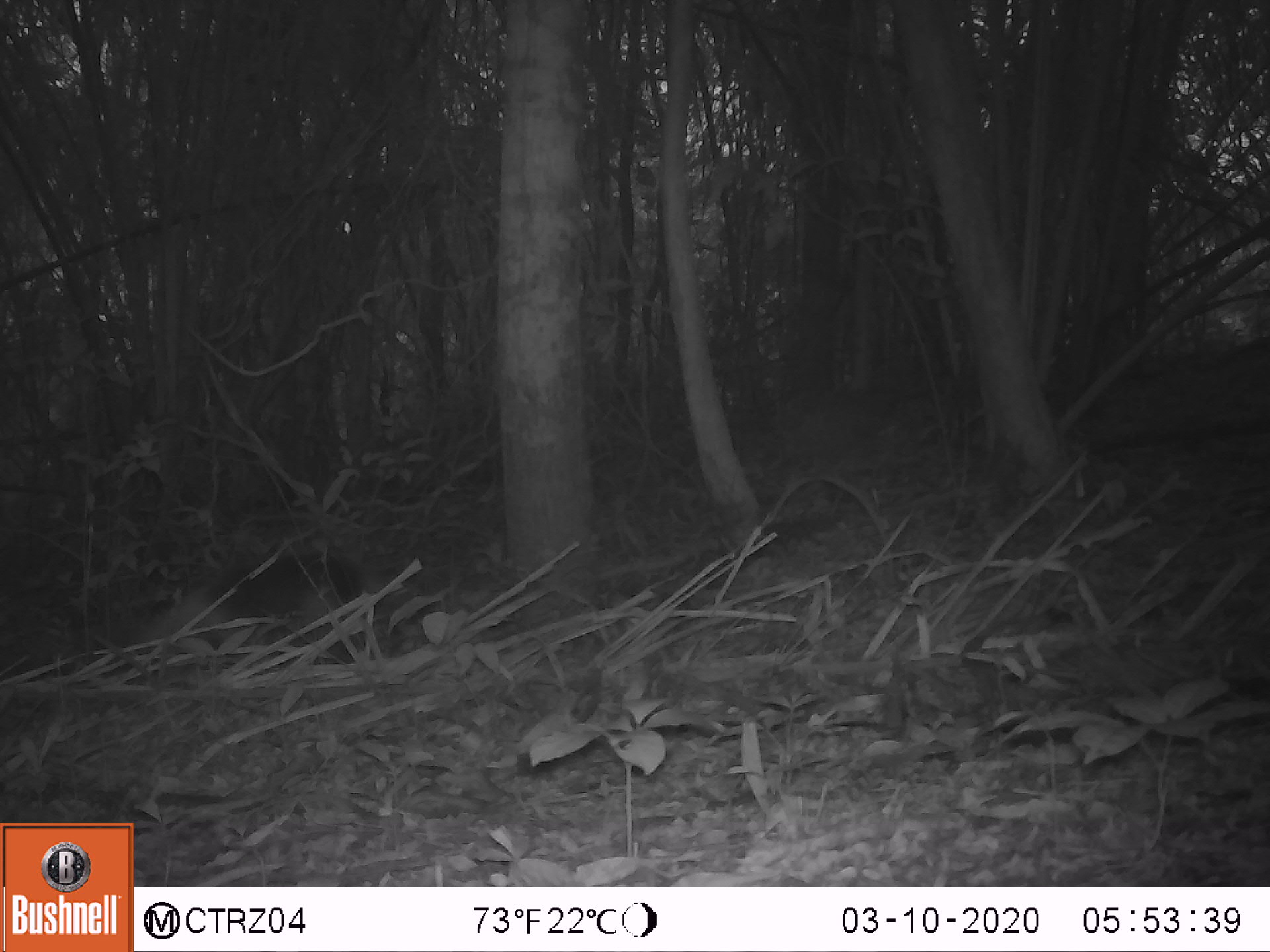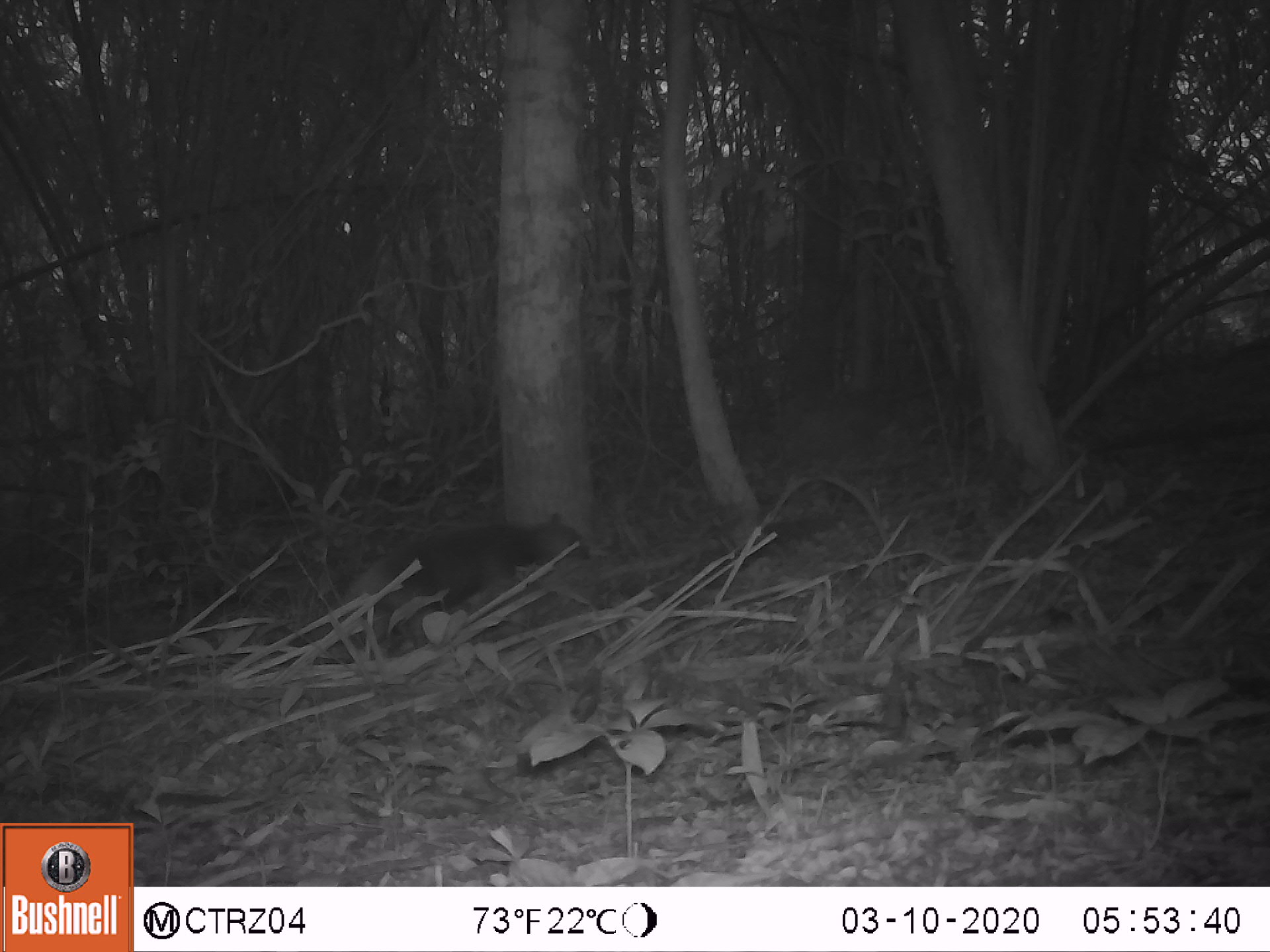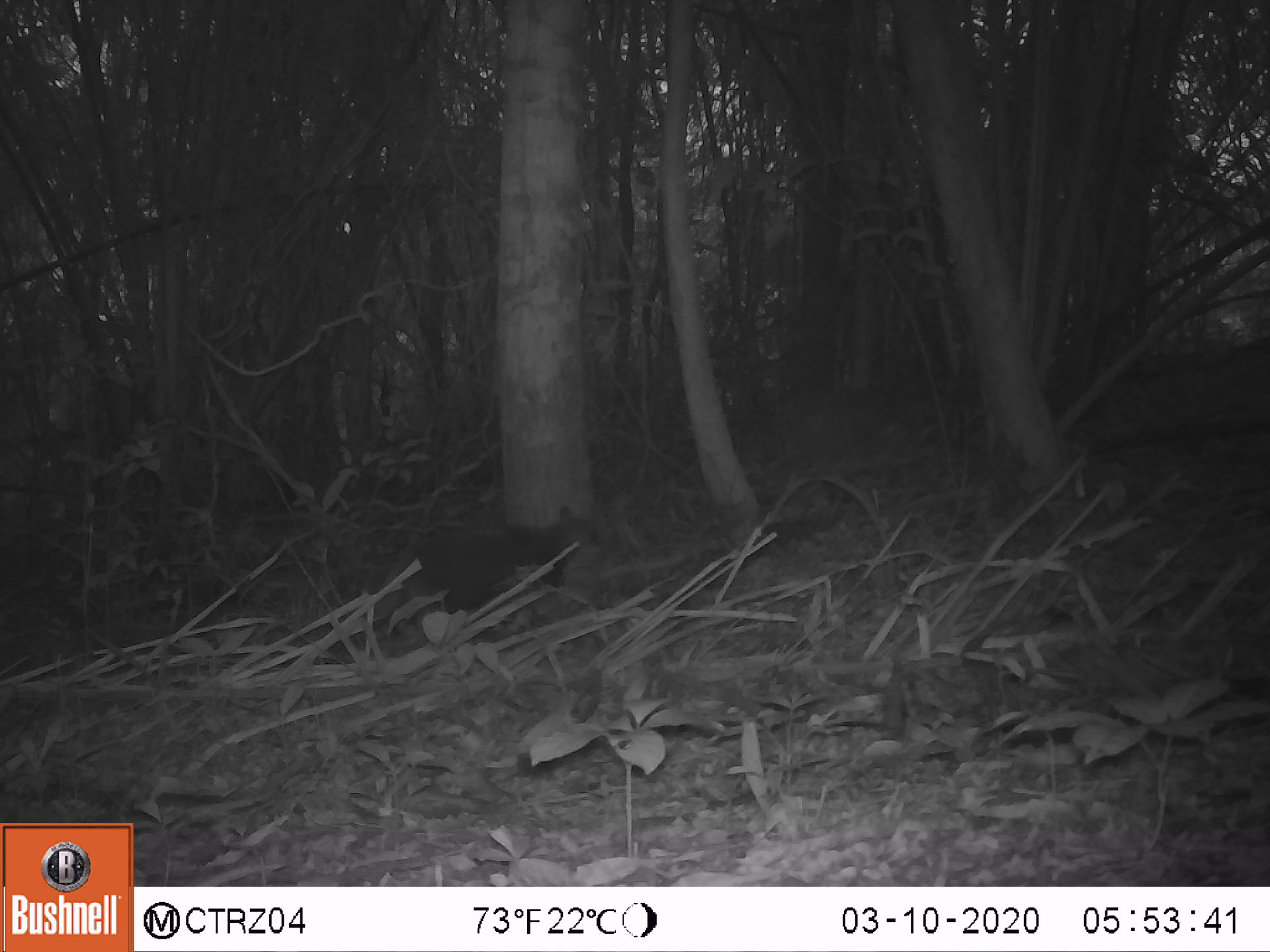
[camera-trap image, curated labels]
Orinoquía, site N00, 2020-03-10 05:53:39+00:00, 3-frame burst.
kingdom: Animalia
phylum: Chordata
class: Mammalia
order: Pilosa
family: Myrmecophagidae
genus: Tamandua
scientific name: Tamandua tetradactyla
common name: southern tamandua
Southern tamandua (Tamandua tetradactyla).